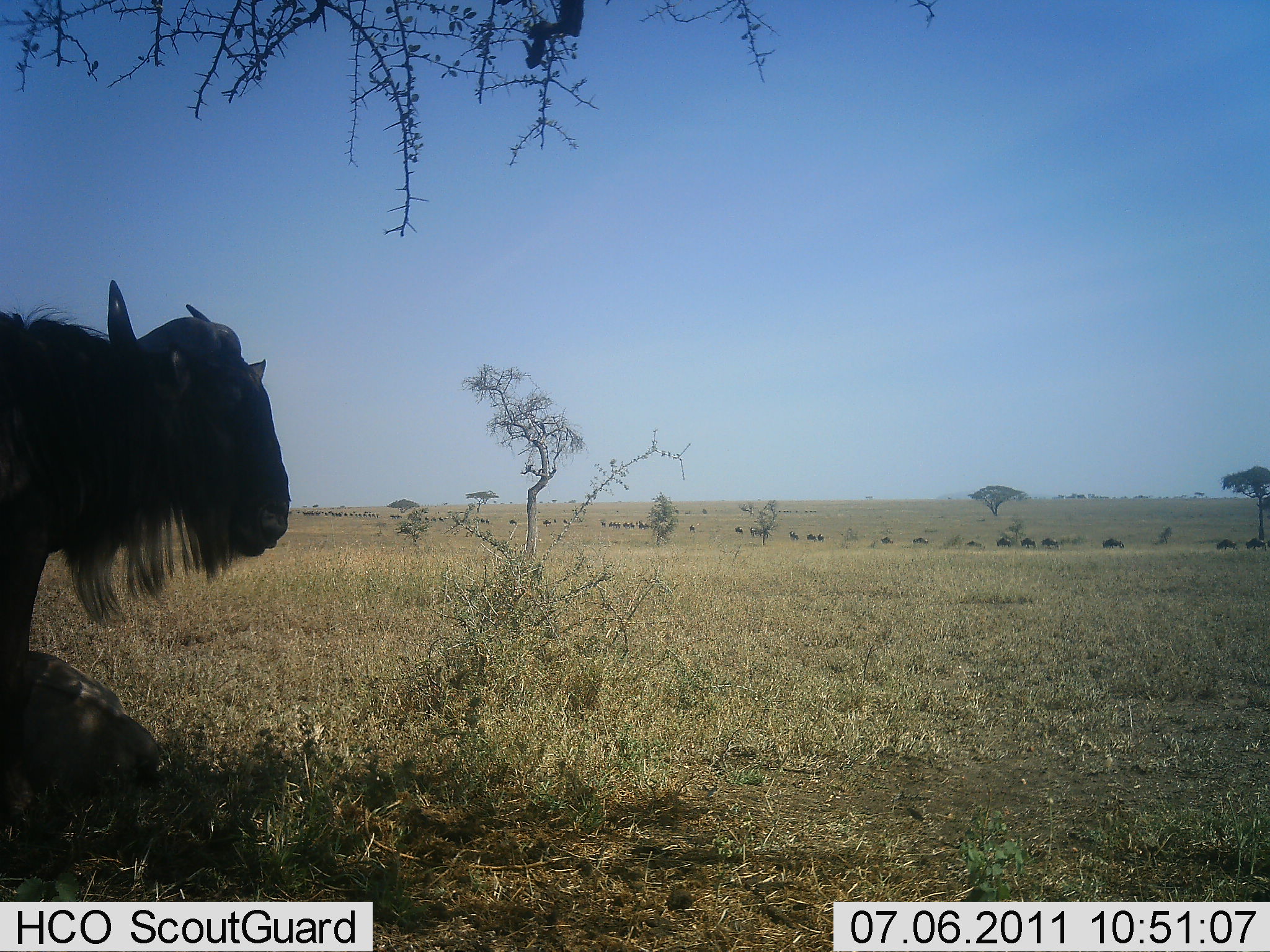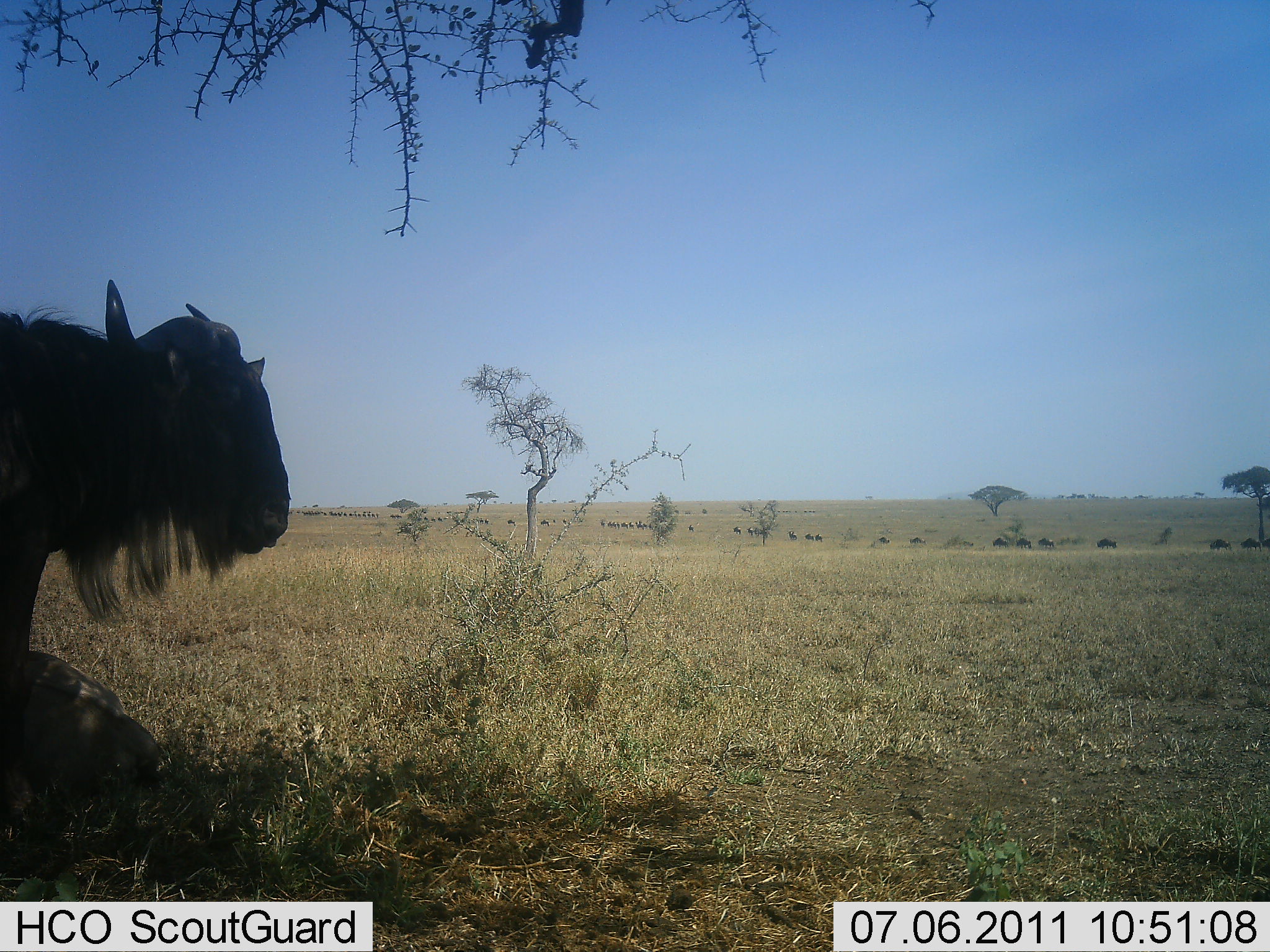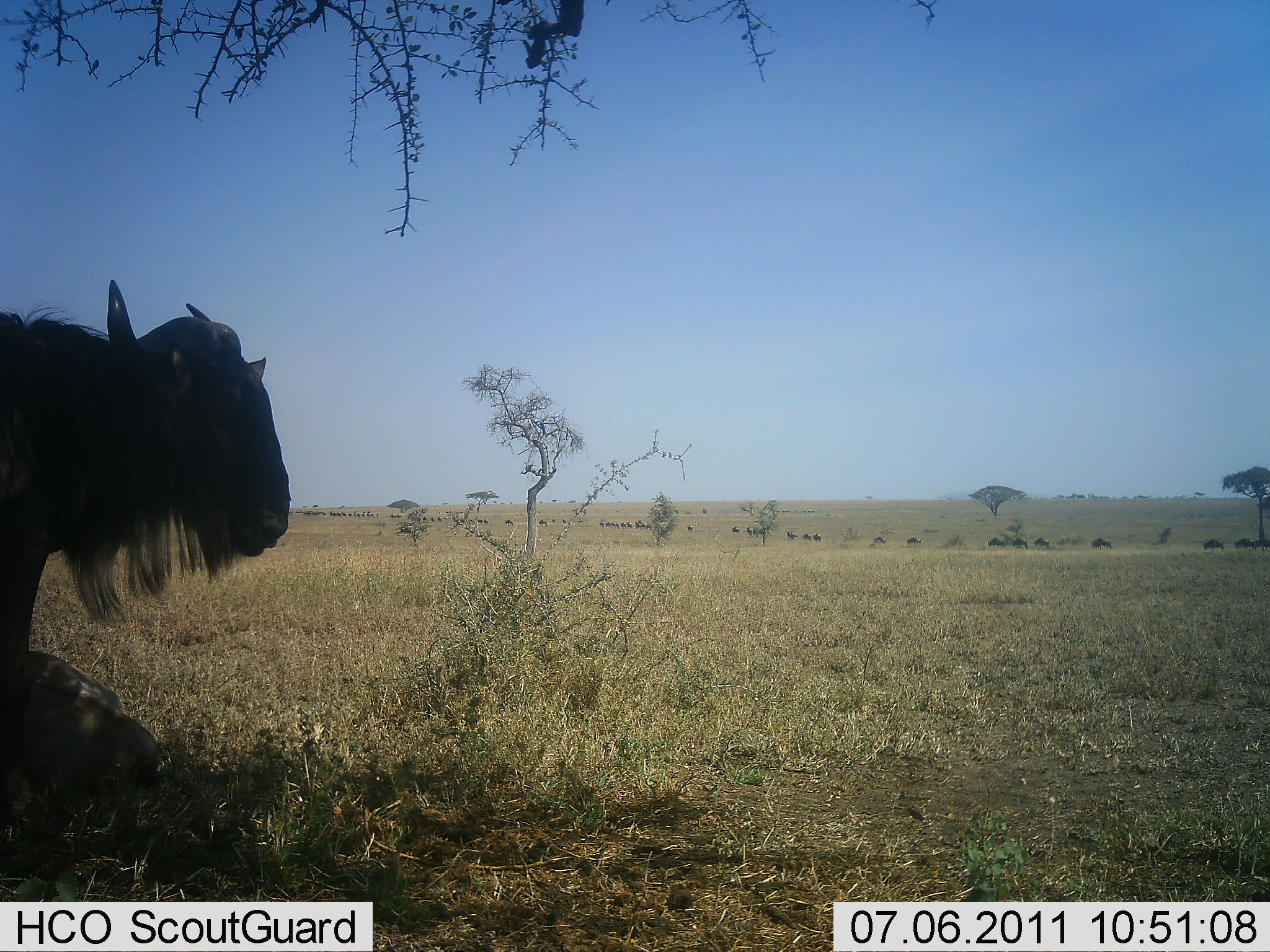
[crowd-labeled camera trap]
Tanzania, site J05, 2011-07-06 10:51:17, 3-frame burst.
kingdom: Animalia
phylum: Chordata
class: Mammalia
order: Artiodactyla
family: Bovidae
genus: Connochaetes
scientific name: Connochaetes taurinus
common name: blue wildebeest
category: wildebeest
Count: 11-50.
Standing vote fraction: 80%.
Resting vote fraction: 0%.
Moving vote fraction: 60%.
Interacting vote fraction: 0%.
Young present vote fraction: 0%.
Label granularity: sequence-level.